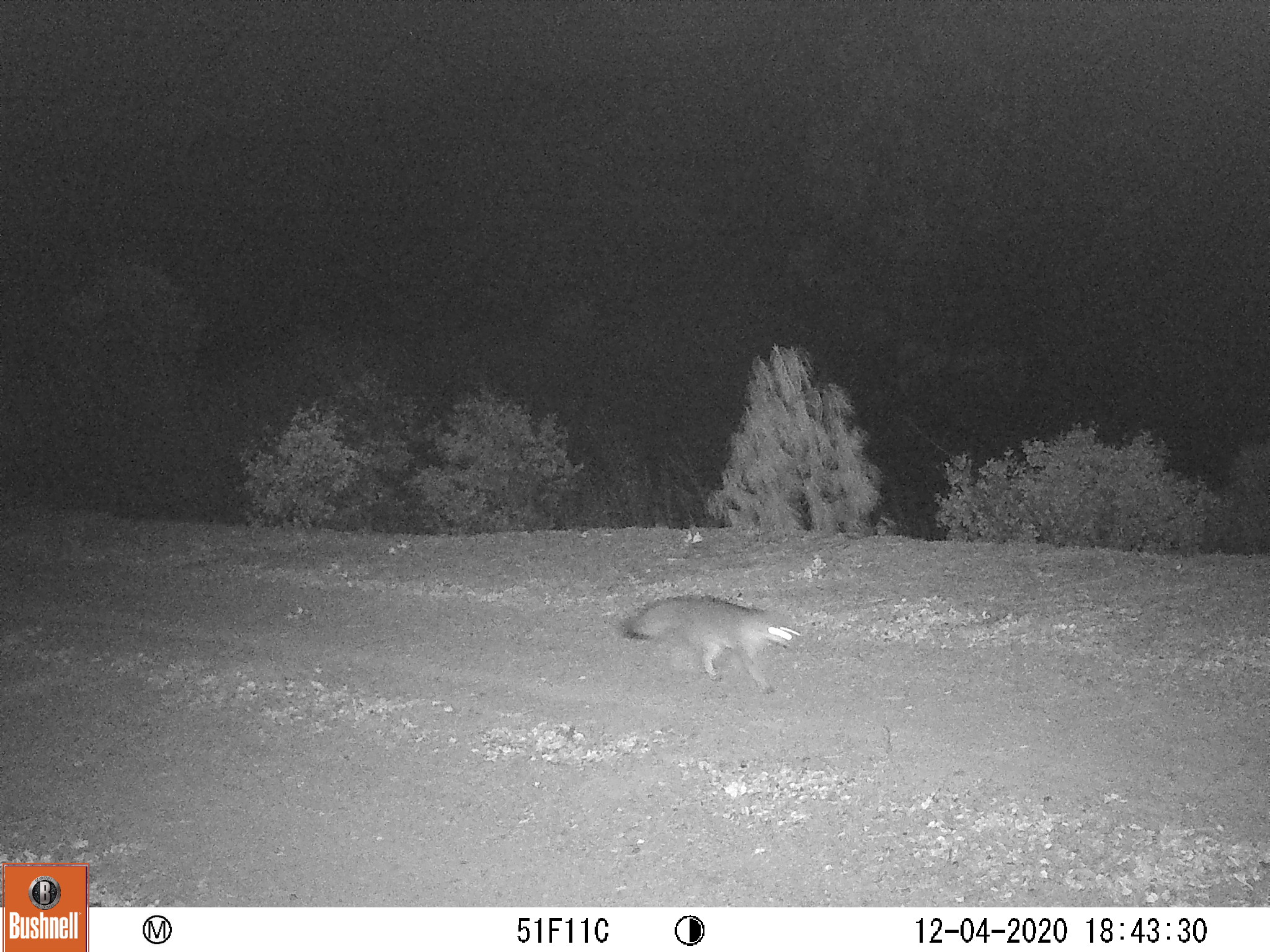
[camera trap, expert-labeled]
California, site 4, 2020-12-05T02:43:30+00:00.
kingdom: Animalia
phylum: Chordata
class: Mammalia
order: Carnivora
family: Canidae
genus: Urocyon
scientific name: Urocyon cinereoargenteus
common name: gray fox